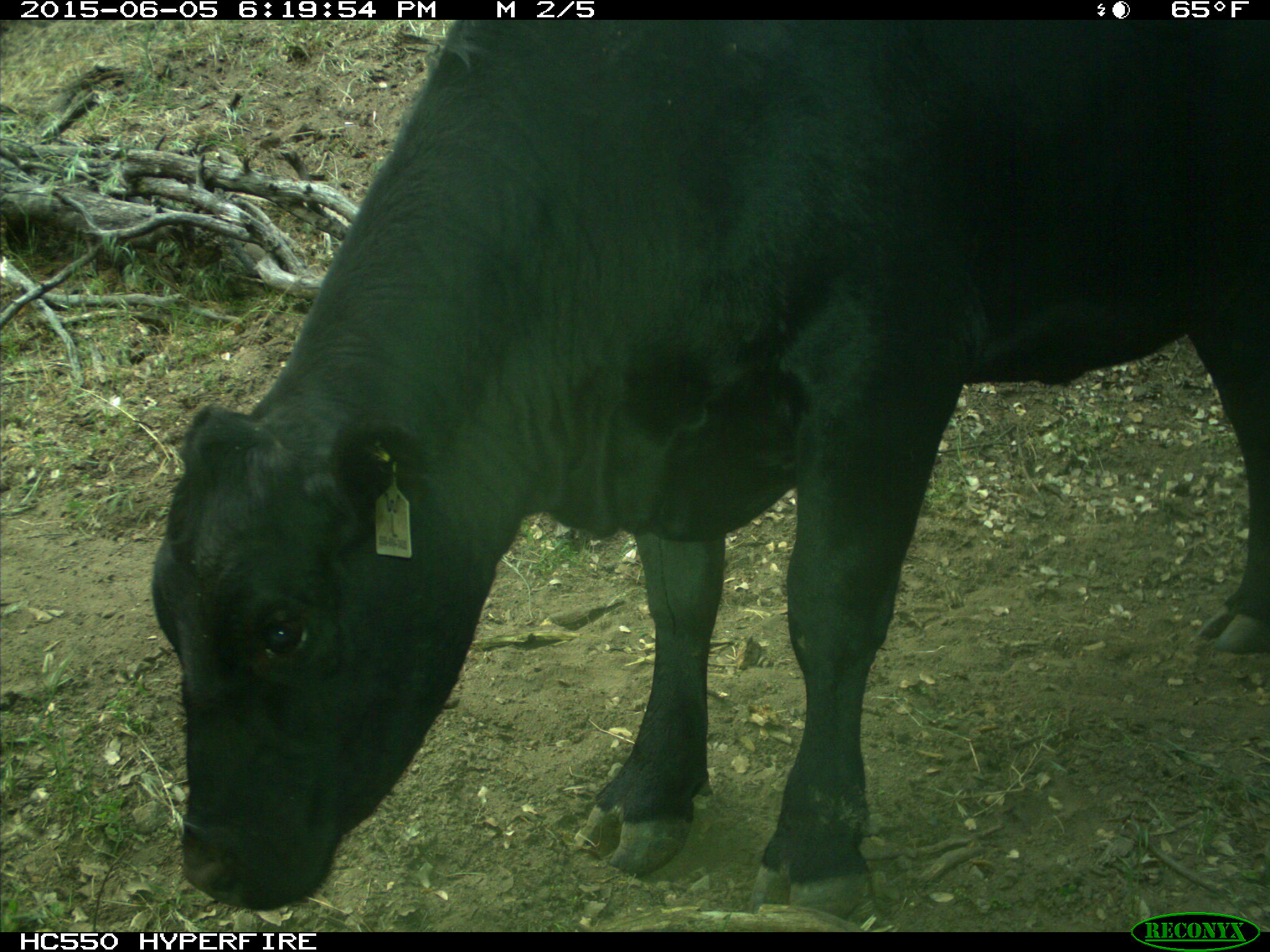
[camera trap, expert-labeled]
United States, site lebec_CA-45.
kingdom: Animalia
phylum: Chordata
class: Mammalia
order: Artiodactyla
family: Bovidae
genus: Bos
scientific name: Bos taurus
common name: domestic cow